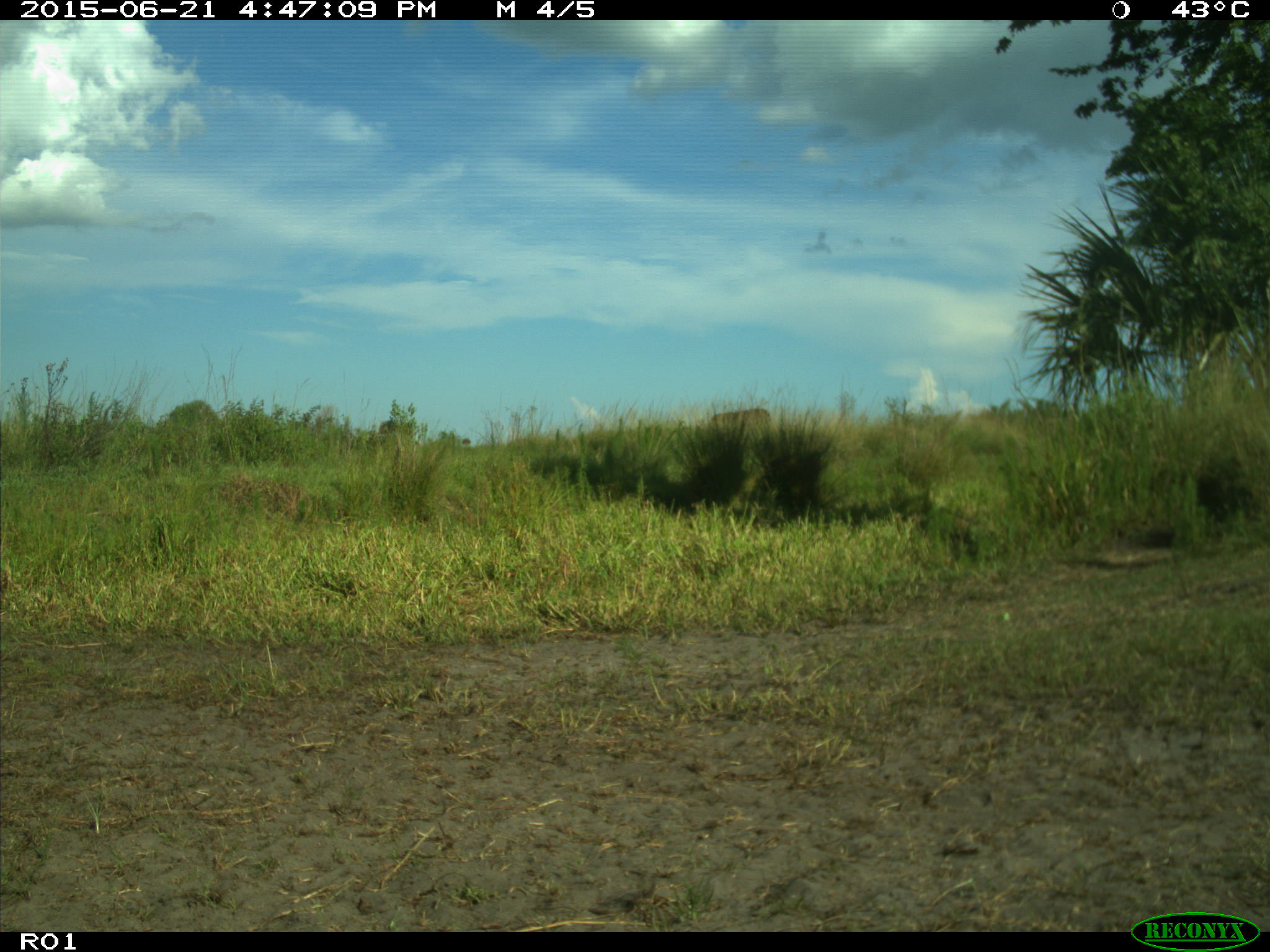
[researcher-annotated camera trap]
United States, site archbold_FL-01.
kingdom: Animalia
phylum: Chordata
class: Mammalia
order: Artiodactyla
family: Bovidae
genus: Bos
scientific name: Bos taurus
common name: domestic cow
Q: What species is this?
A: Bos taurus (domestic cow).